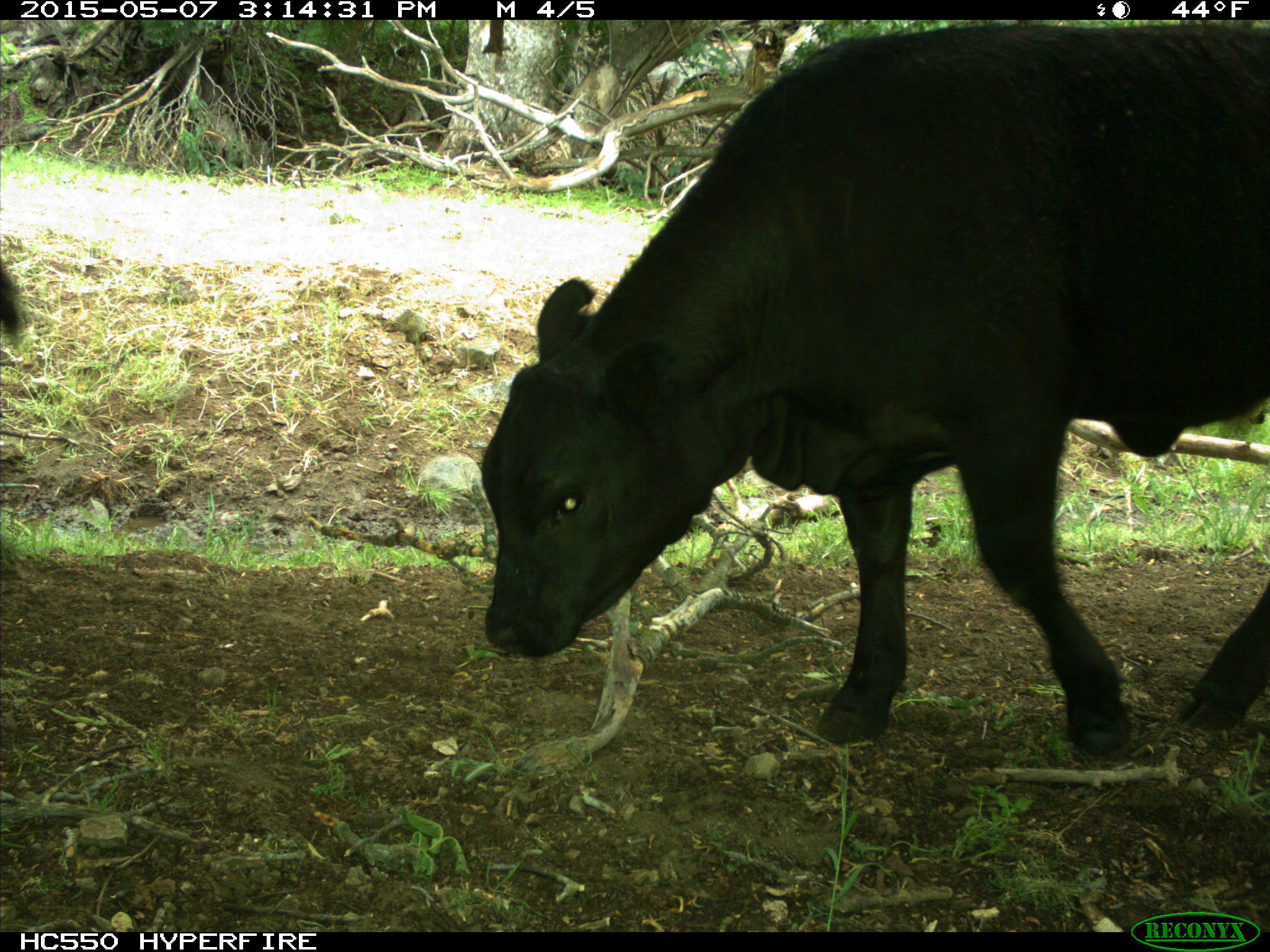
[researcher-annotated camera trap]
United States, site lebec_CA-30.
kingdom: Animalia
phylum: Chordata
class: Mammalia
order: Artiodactyla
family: Bovidae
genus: Bos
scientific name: Bos taurus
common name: domestic cow